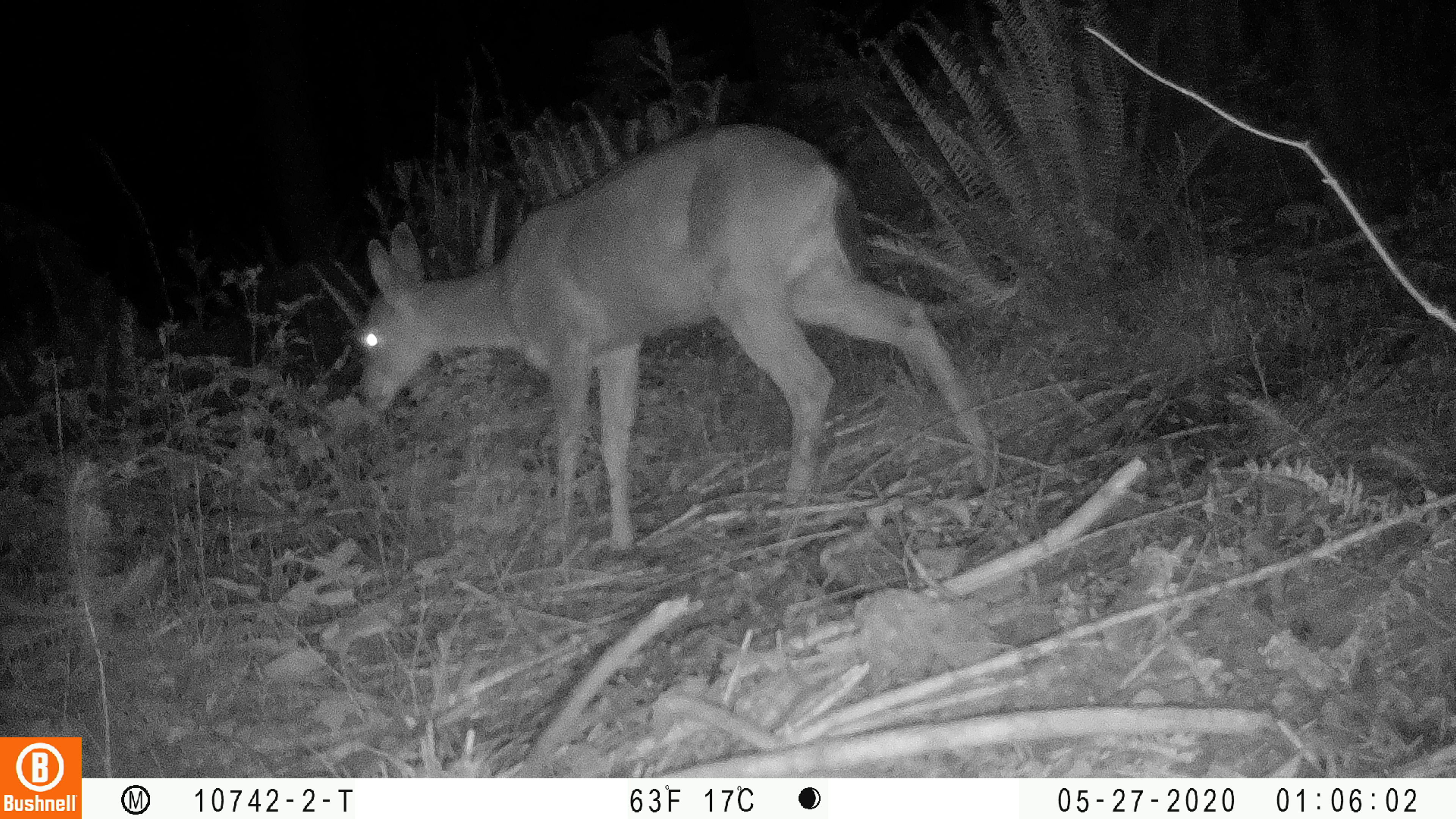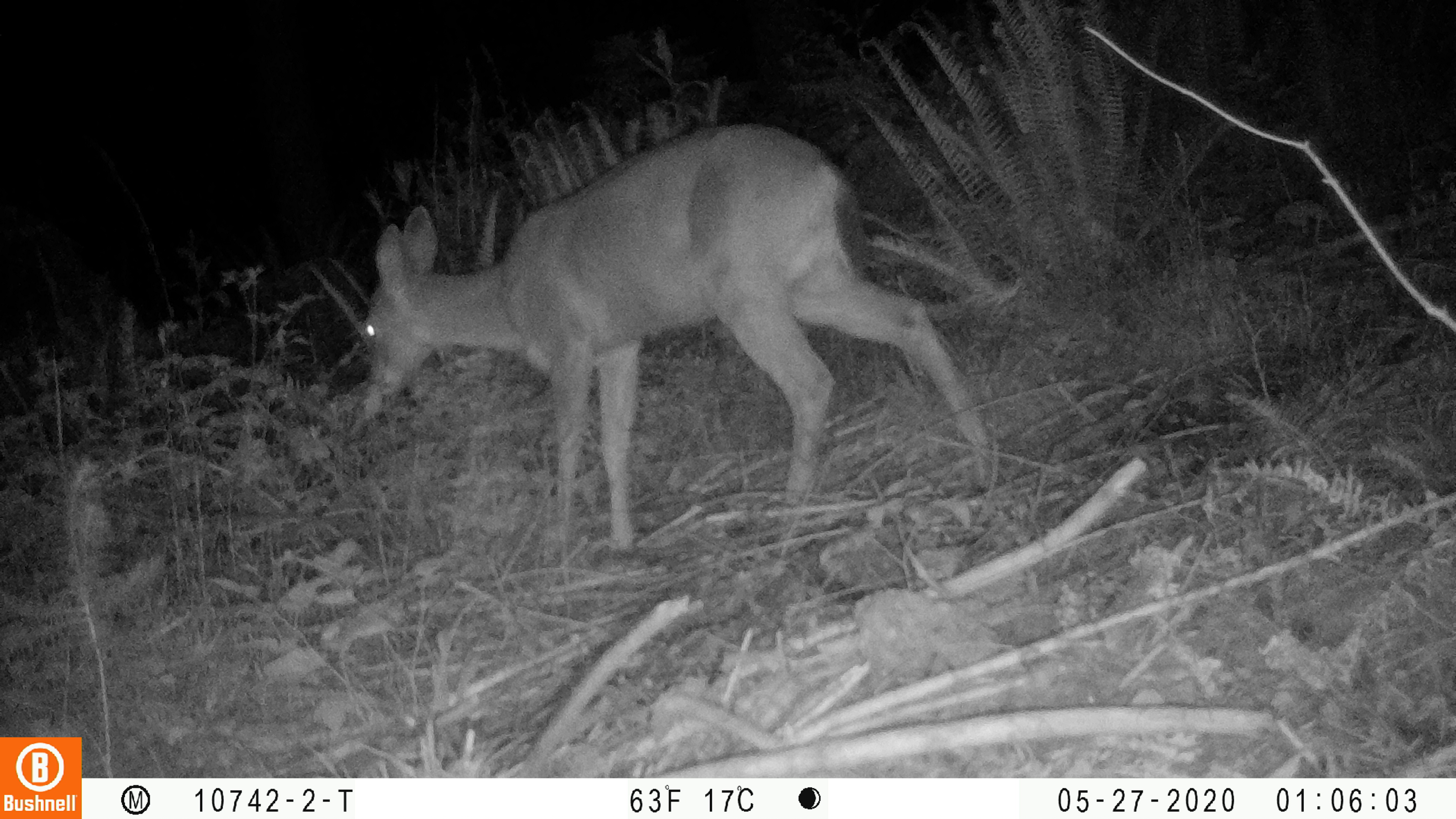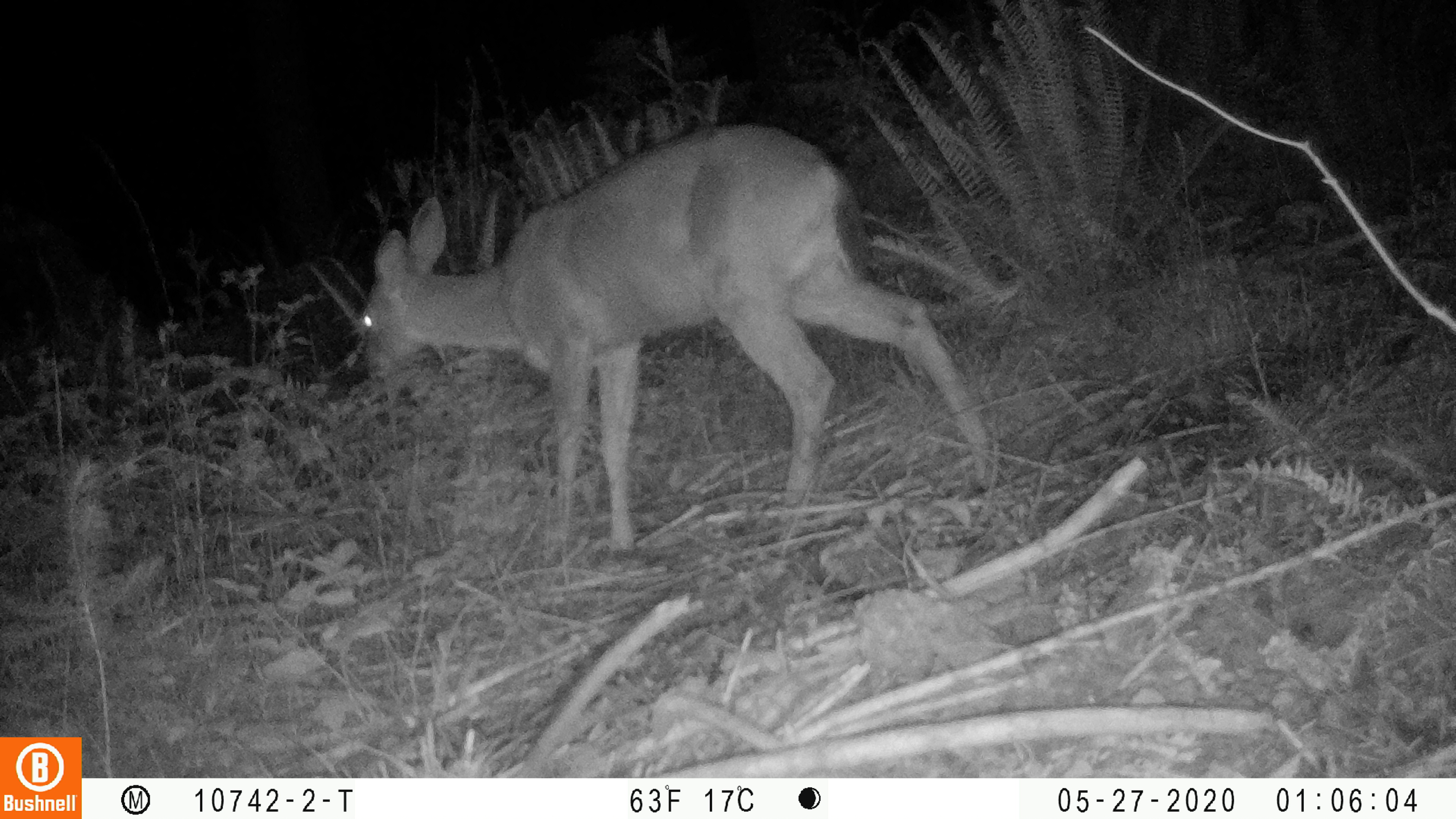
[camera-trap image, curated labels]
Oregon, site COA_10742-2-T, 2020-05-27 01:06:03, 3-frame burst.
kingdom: Animalia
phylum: Chordata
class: Mammalia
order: Artiodactyla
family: Cervidae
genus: Odocoileus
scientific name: Odocoileus hemionus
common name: black-tailed deer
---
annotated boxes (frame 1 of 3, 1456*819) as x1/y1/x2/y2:
black-tailed deer: 342/120/1015/564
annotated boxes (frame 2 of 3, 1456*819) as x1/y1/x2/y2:
black-tailed deer: 353/78/1003/552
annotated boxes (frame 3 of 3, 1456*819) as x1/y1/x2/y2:
black-tailed deer: 349/78/994/554